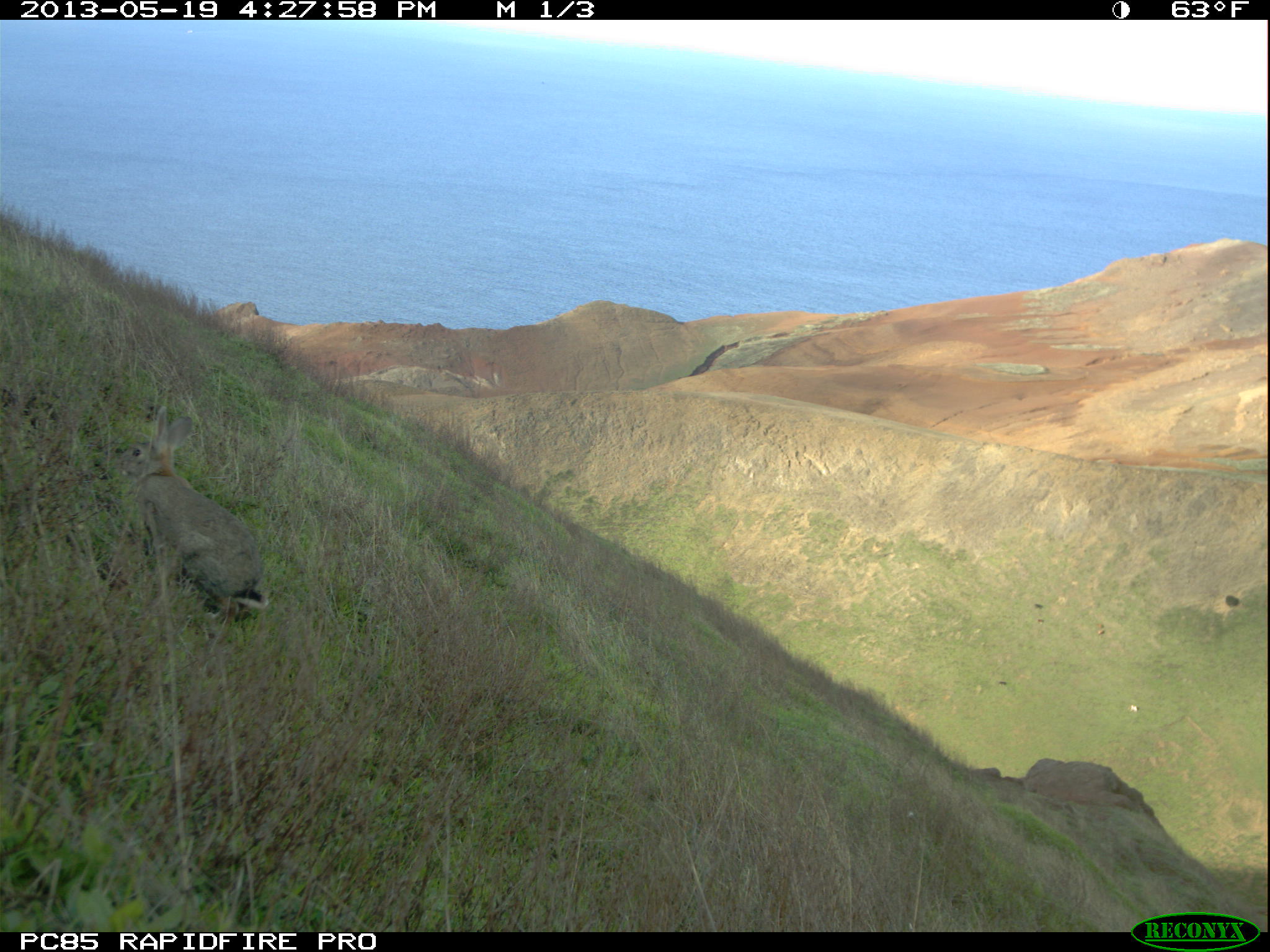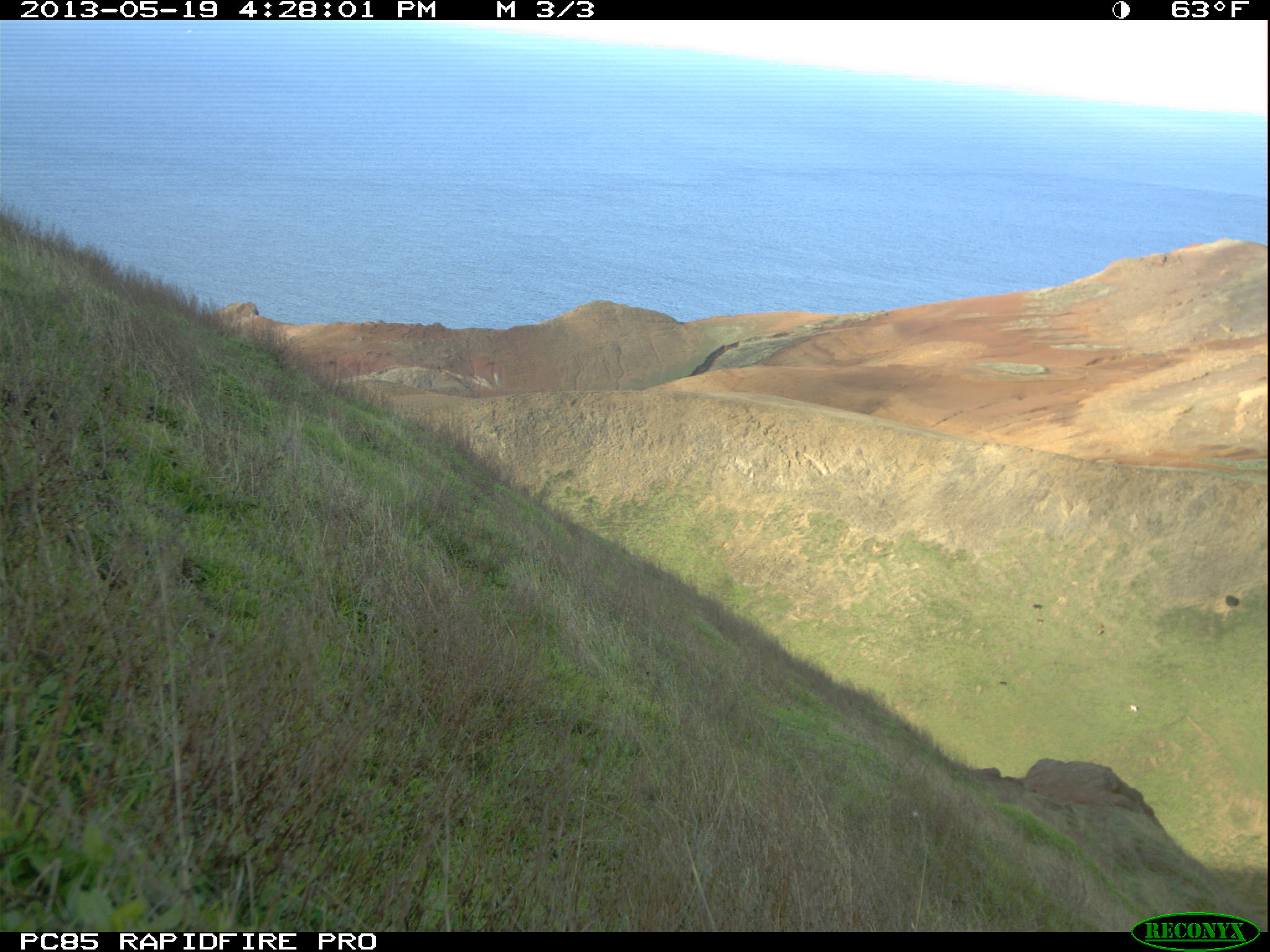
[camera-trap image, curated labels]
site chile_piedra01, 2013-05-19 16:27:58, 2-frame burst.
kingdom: Animalia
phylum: Chordata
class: Mammalia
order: Lagomorpha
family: Leporidae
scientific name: Leporidae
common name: rabbits and hares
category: rabbit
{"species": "rabbit (rabbits and hares) (Leporidae)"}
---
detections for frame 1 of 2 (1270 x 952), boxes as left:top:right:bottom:
rabbit: 115:405:266:638; 0:377:76:538